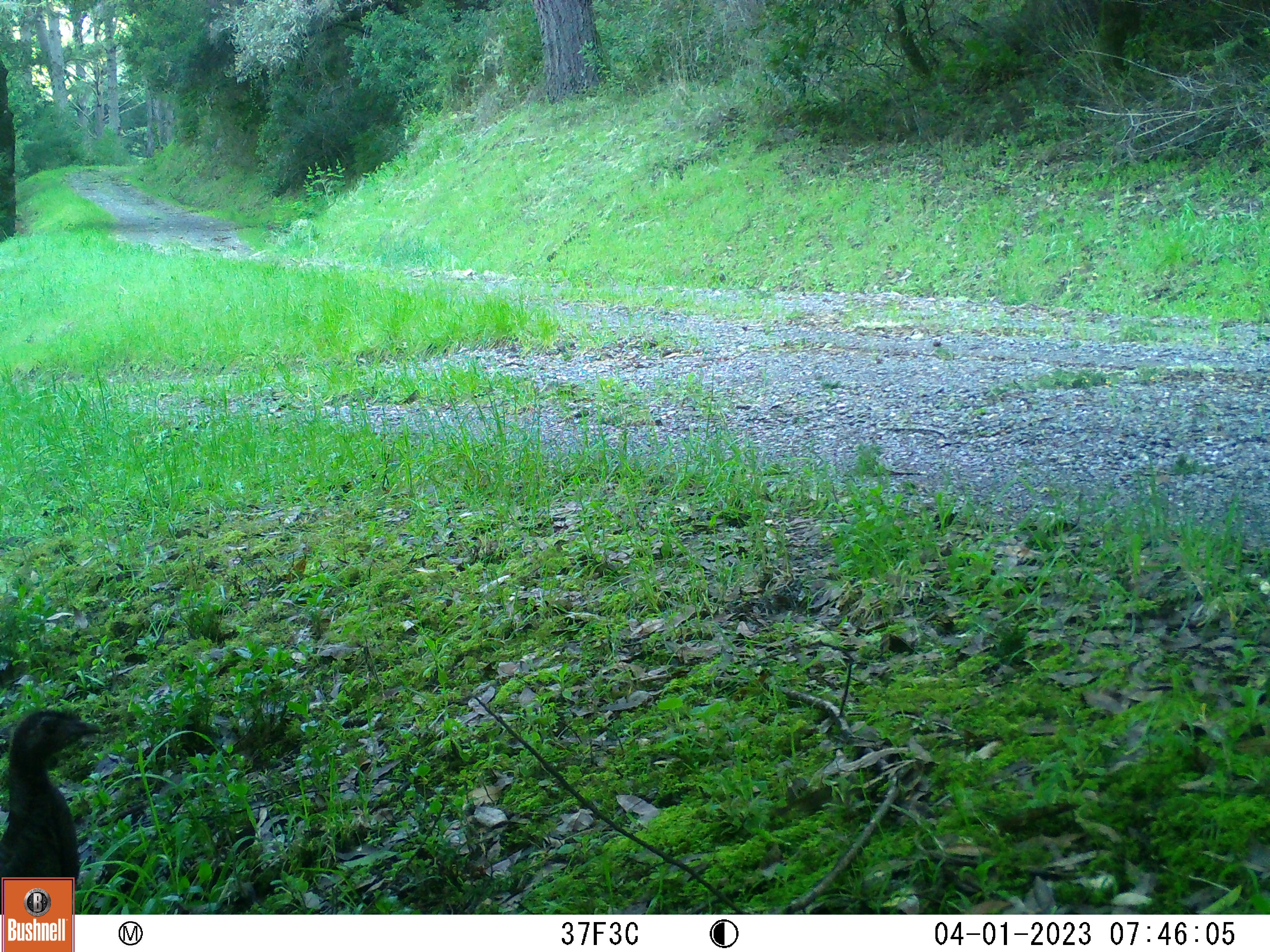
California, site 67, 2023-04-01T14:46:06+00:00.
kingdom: Animalia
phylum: Chordata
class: Aves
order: Galliformes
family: Phasianidae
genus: Meleagris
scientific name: Meleagris gallopavo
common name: turkey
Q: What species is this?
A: Turkey (Meleagris gallopavo).